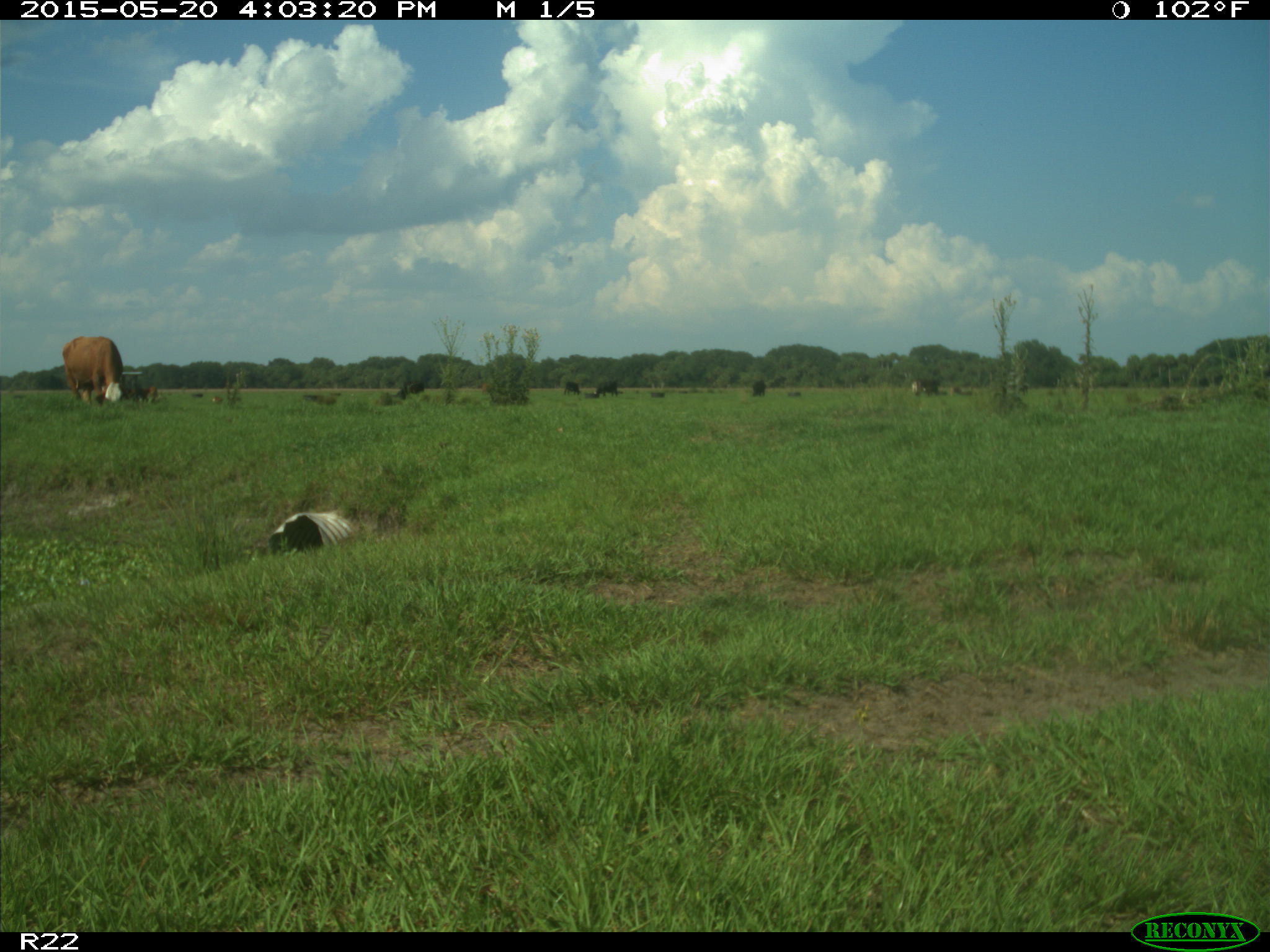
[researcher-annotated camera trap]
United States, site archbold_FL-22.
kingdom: Animalia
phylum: Chordata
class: Mammalia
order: Artiodactyla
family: Bovidae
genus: Bos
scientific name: Bos taurus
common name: domestic cow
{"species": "Bos taurus (domestic cow)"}